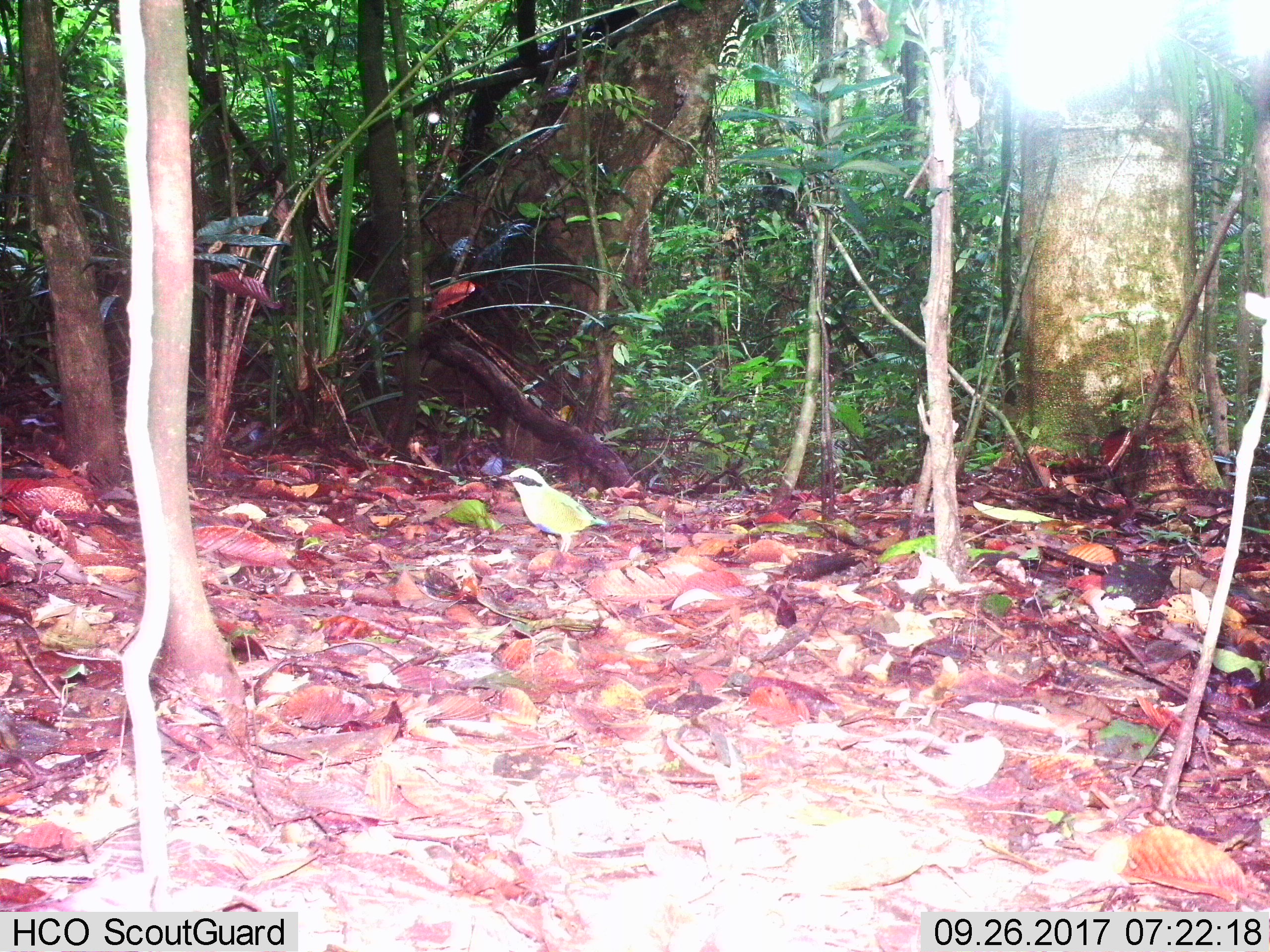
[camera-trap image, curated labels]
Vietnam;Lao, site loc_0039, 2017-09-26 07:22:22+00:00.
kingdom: Animalia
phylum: Chordata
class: Aves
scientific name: Aves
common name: bird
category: unidentified bird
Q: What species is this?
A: Unidentified bird (bird) (Aves).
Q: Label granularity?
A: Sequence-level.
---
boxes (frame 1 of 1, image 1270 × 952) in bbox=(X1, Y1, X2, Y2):
unidentified bird: bbox=(497, 468, 610, 552)